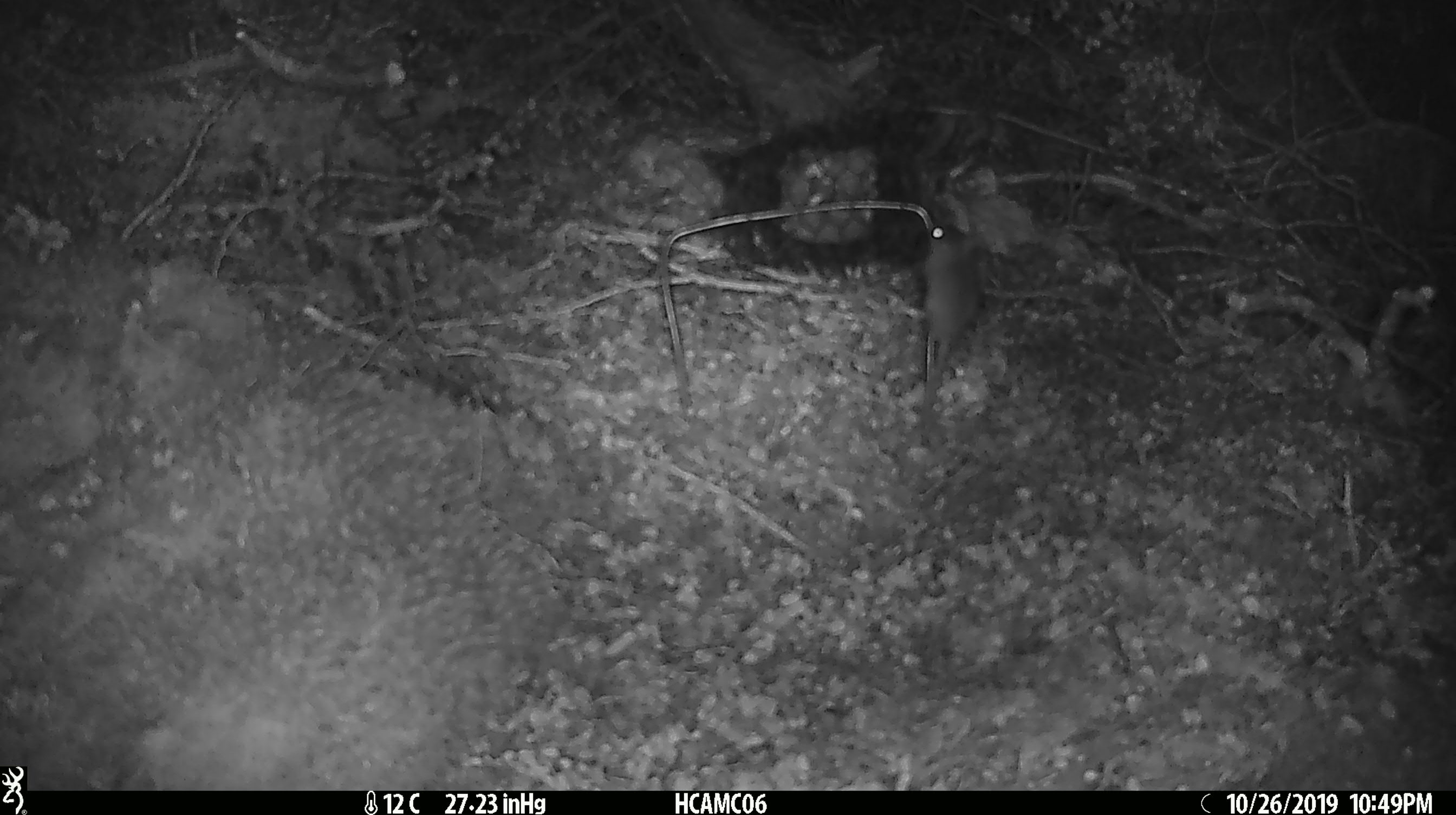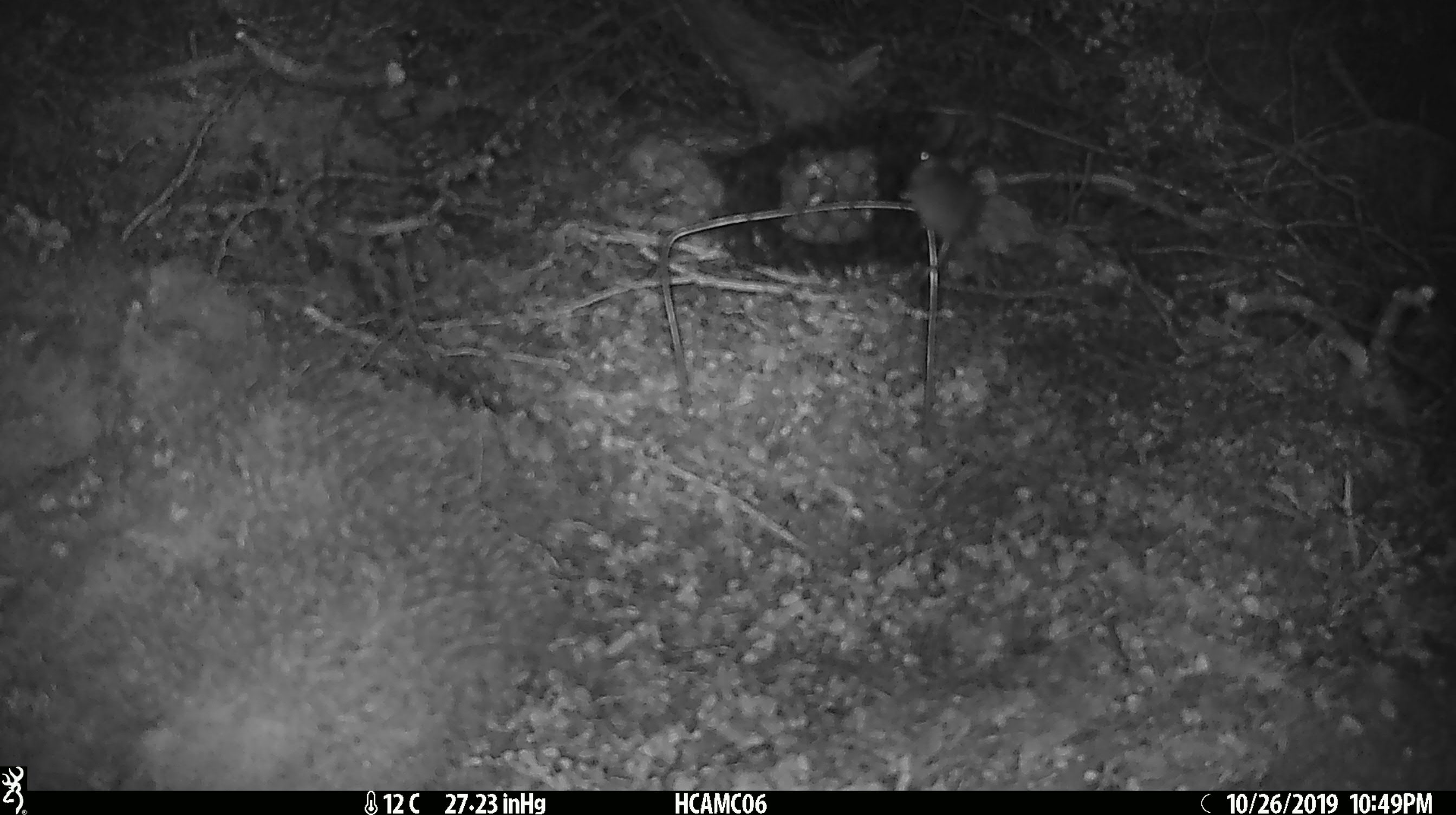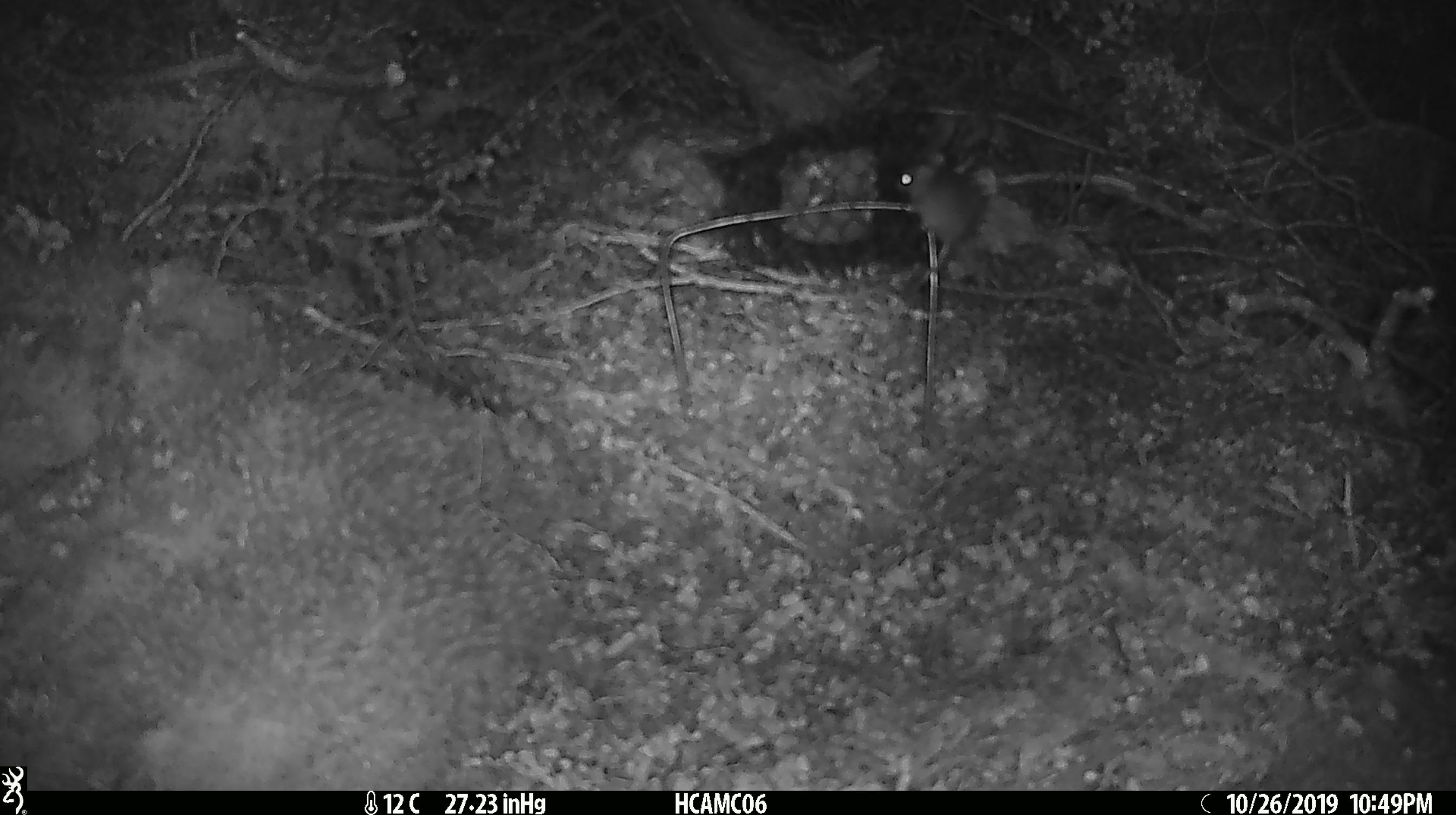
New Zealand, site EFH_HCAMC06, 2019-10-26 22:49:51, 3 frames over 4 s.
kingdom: Animalia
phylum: Chordata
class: Mammalia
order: Rodentia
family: Muridae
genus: Mus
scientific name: Mus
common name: mouse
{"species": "mouse (Mus)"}